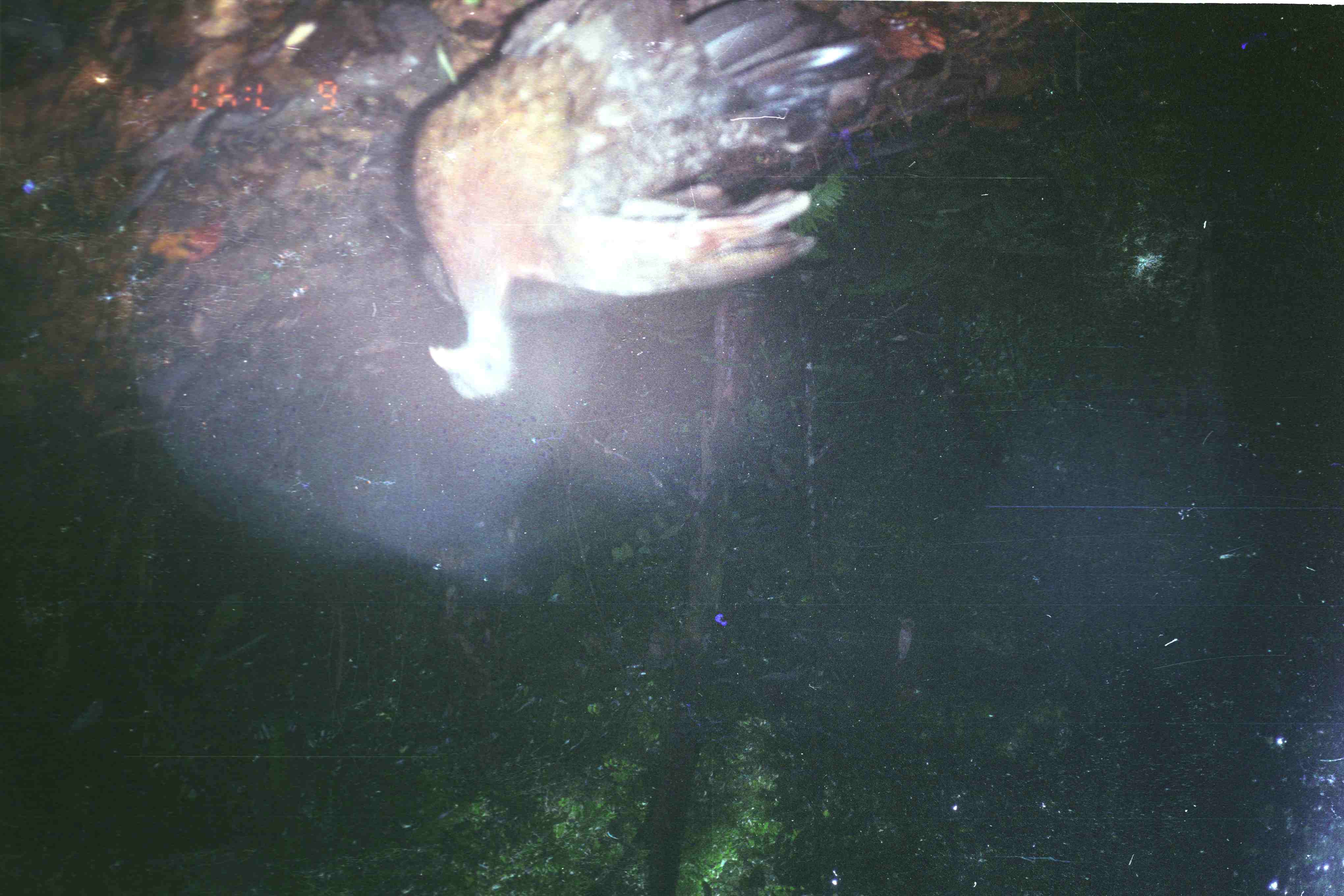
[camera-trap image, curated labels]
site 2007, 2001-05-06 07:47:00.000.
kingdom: Animalia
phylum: Chordata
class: Aves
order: Galliformes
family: Phasianidae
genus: Argusianus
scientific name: Argusianus argus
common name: great argus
Argusianus argus (great argus), count 1.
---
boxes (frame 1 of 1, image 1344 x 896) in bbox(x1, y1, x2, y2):
argusianus argus: bbox(408, 1, 889, 401)